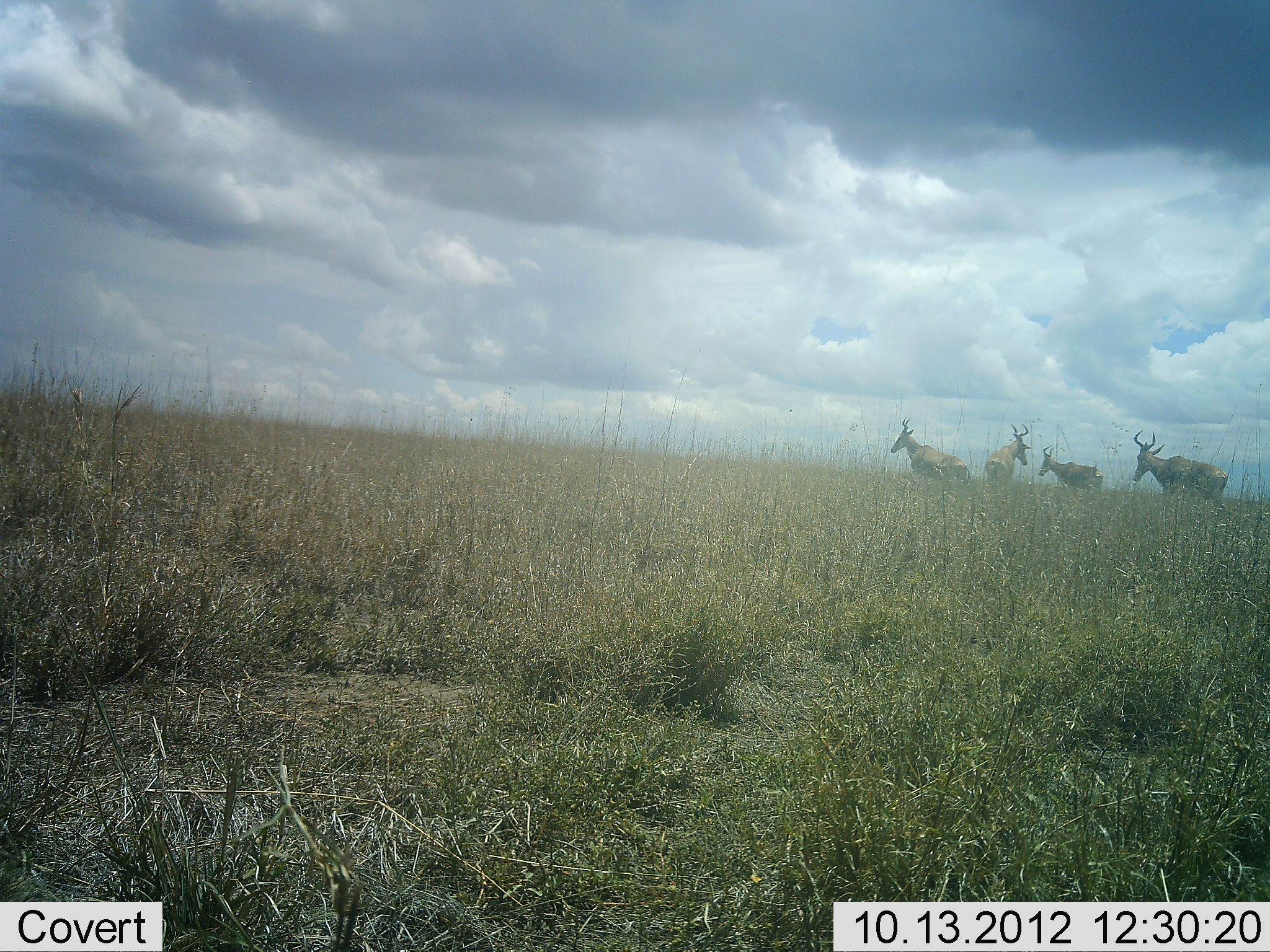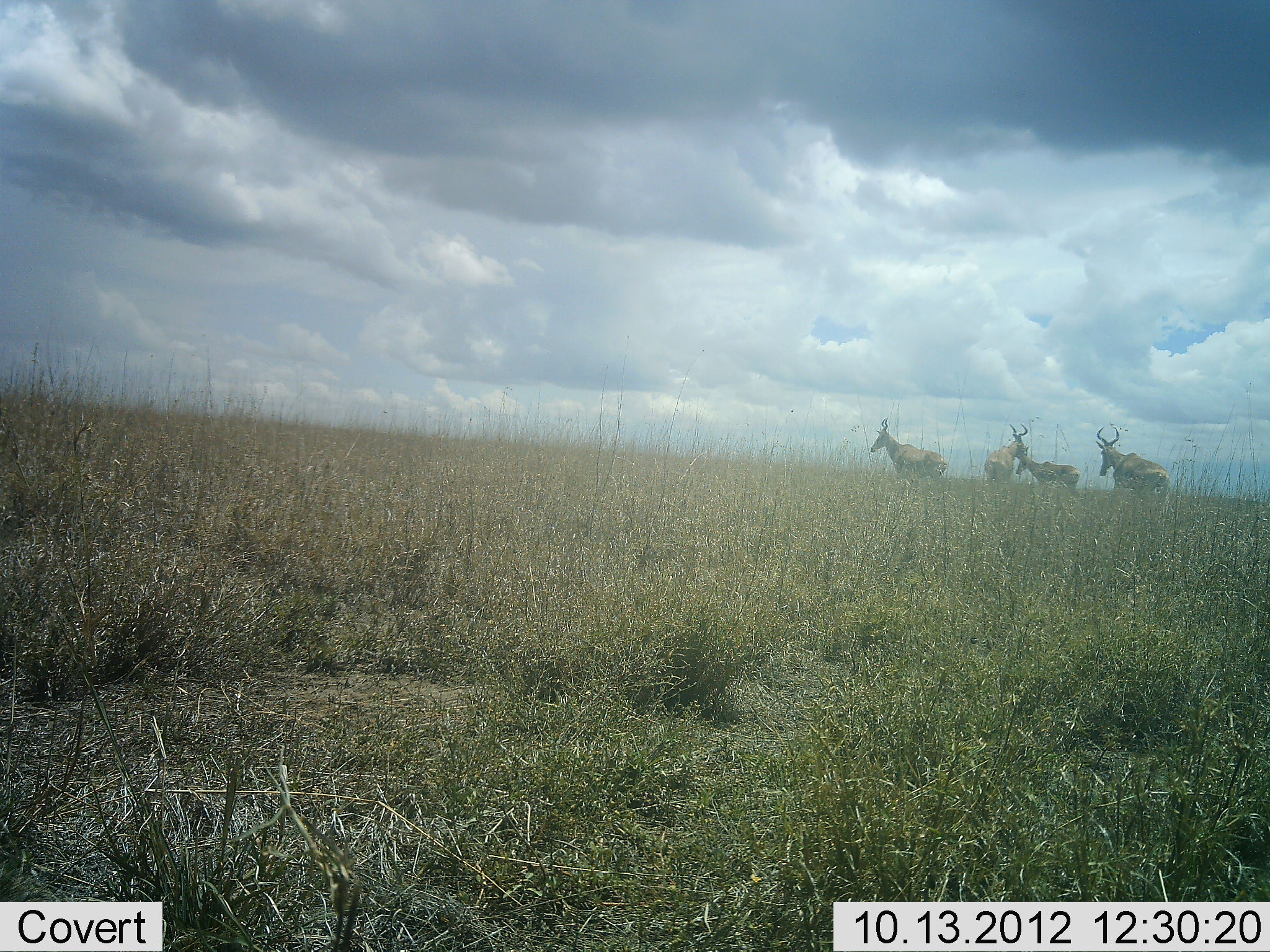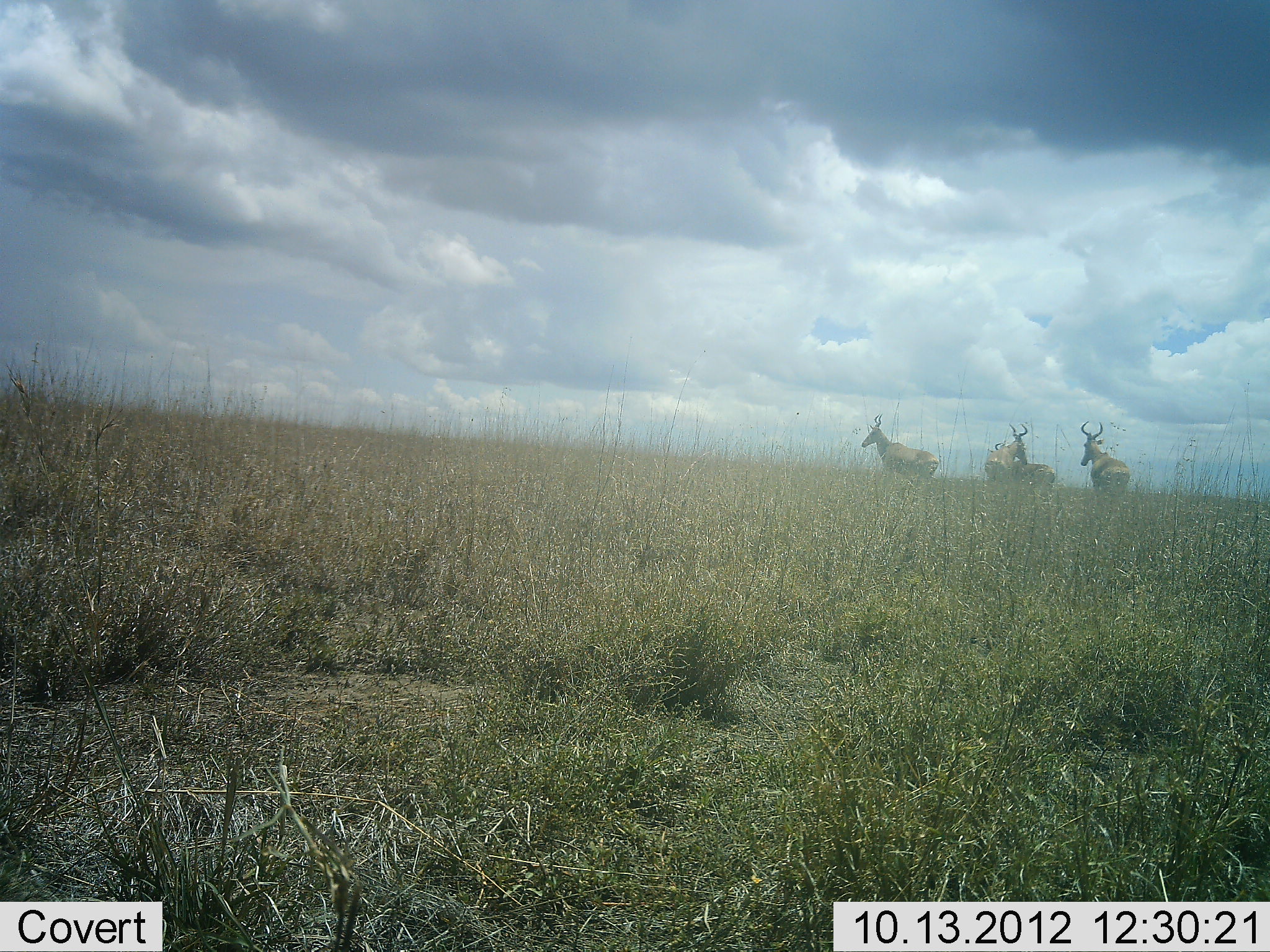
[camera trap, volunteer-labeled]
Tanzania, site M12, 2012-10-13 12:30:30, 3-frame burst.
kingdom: Animalia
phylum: Chordata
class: Mammalia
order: Artiodactyla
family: Bovidae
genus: Alcelaphus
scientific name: Alcelaphus buselaphus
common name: hartebeest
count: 4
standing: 30%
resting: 0%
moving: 100%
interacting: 0%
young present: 0%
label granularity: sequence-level